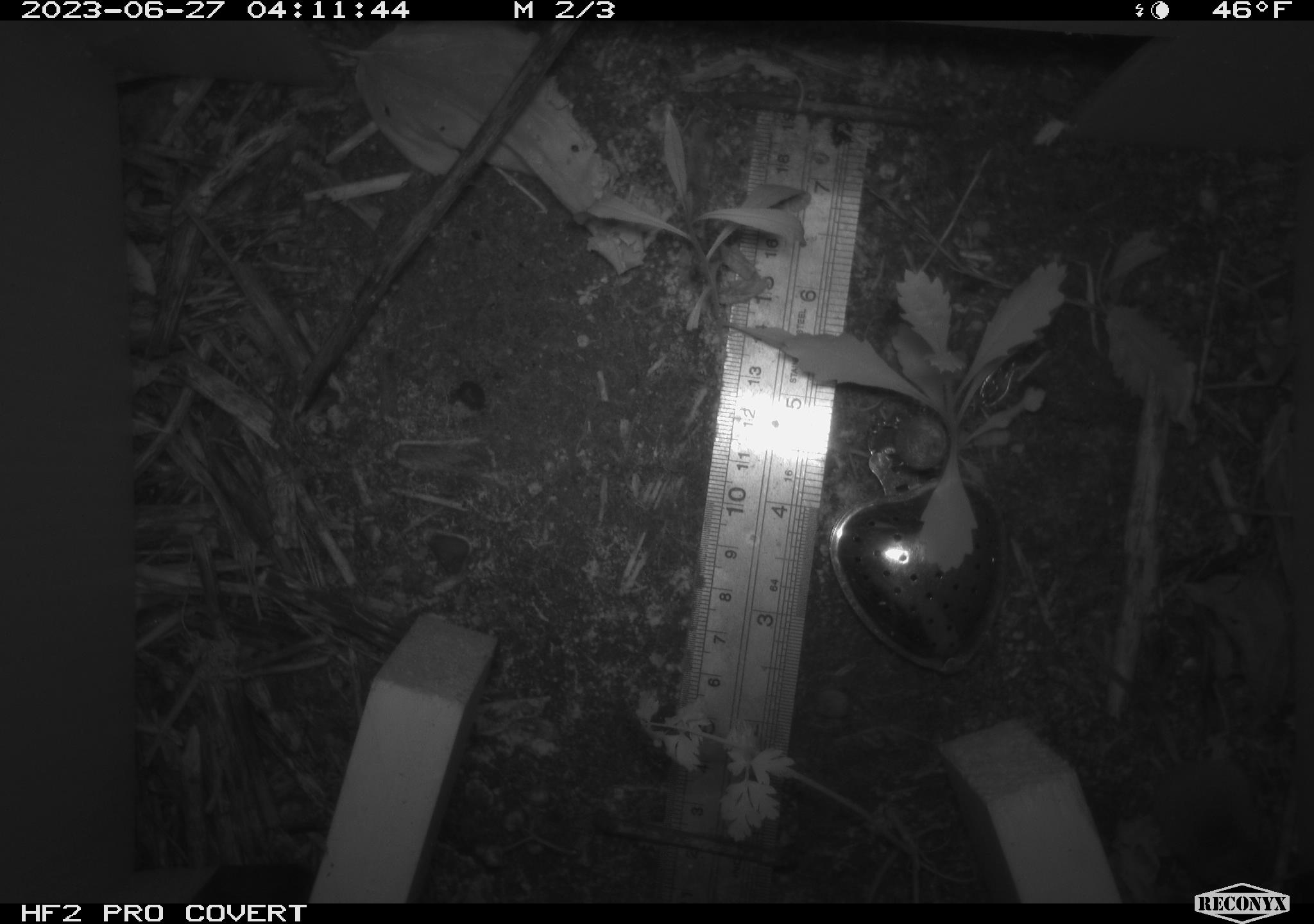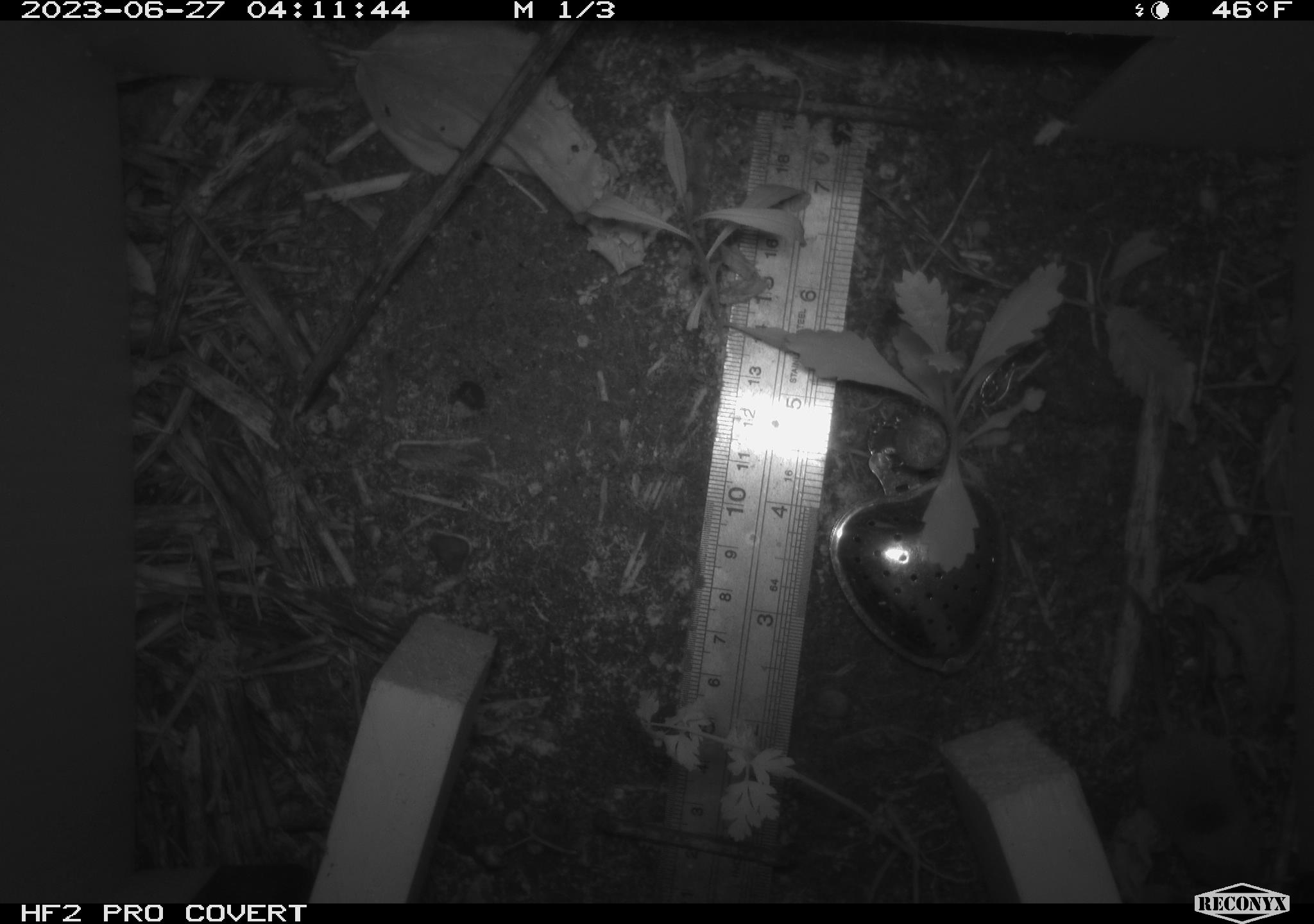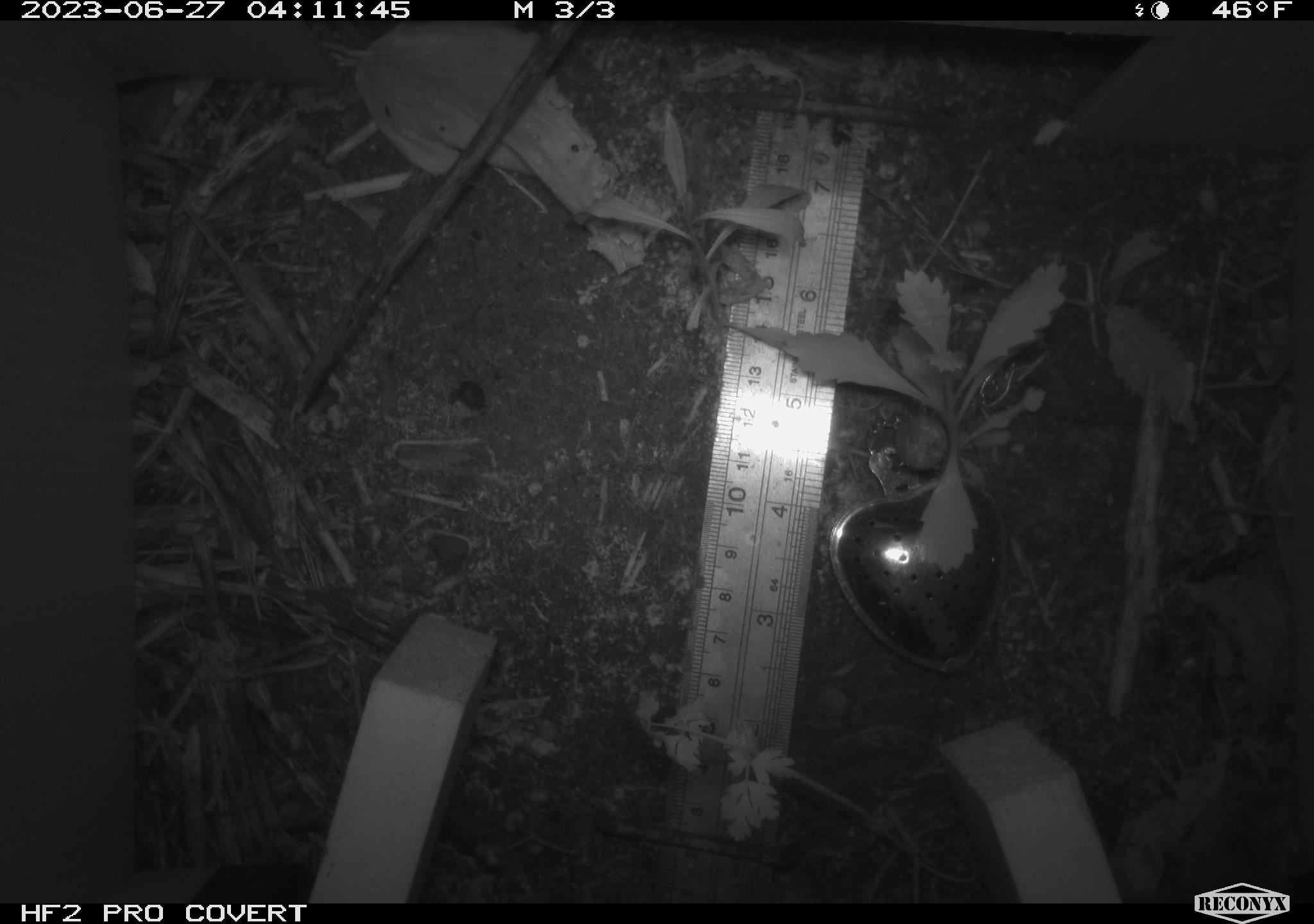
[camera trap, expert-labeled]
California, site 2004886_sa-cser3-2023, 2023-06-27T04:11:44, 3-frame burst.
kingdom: Animalia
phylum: Chordata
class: Mammalia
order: Eulipotyphla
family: Soricidae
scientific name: Soricidae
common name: shrews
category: soricidae family